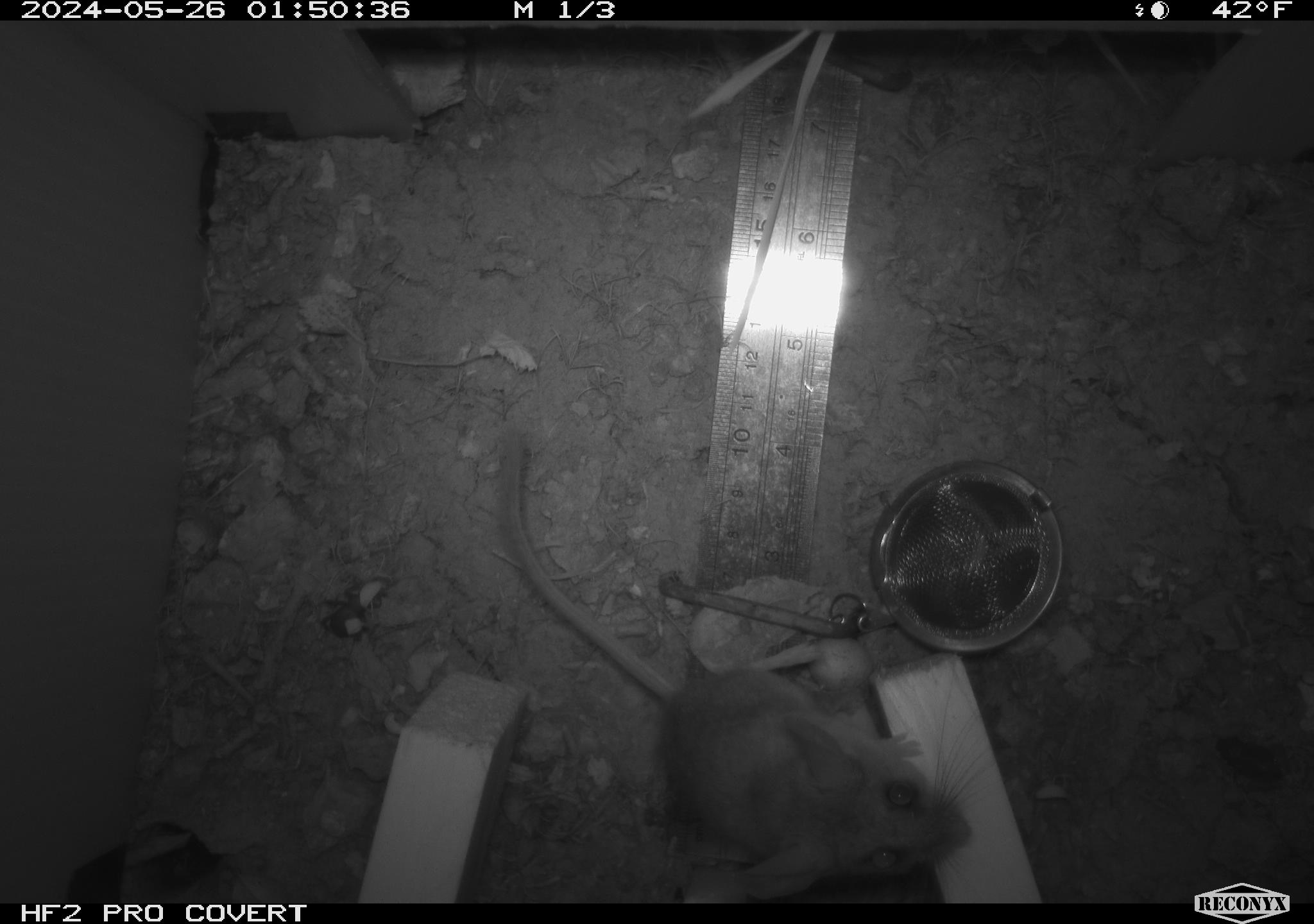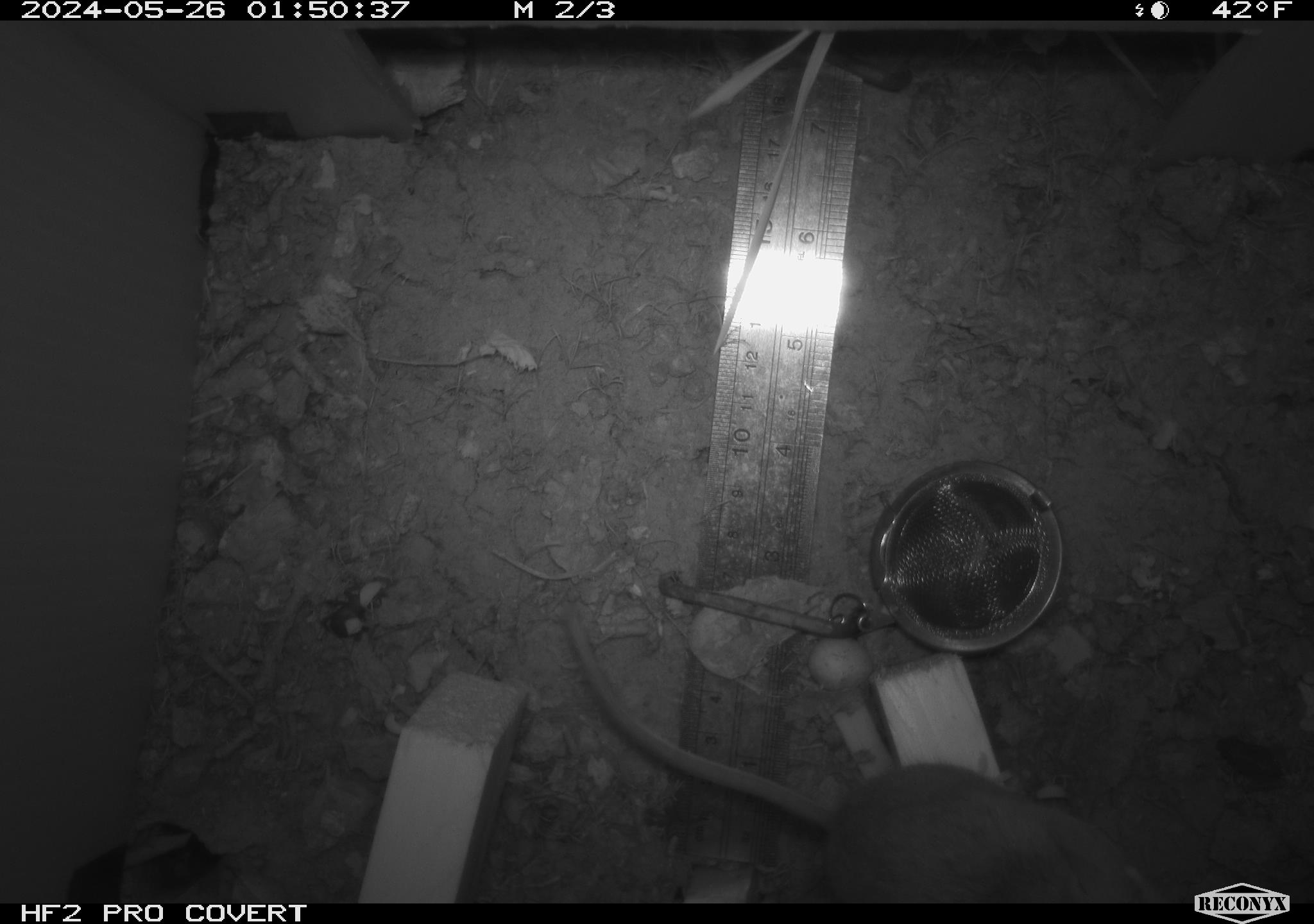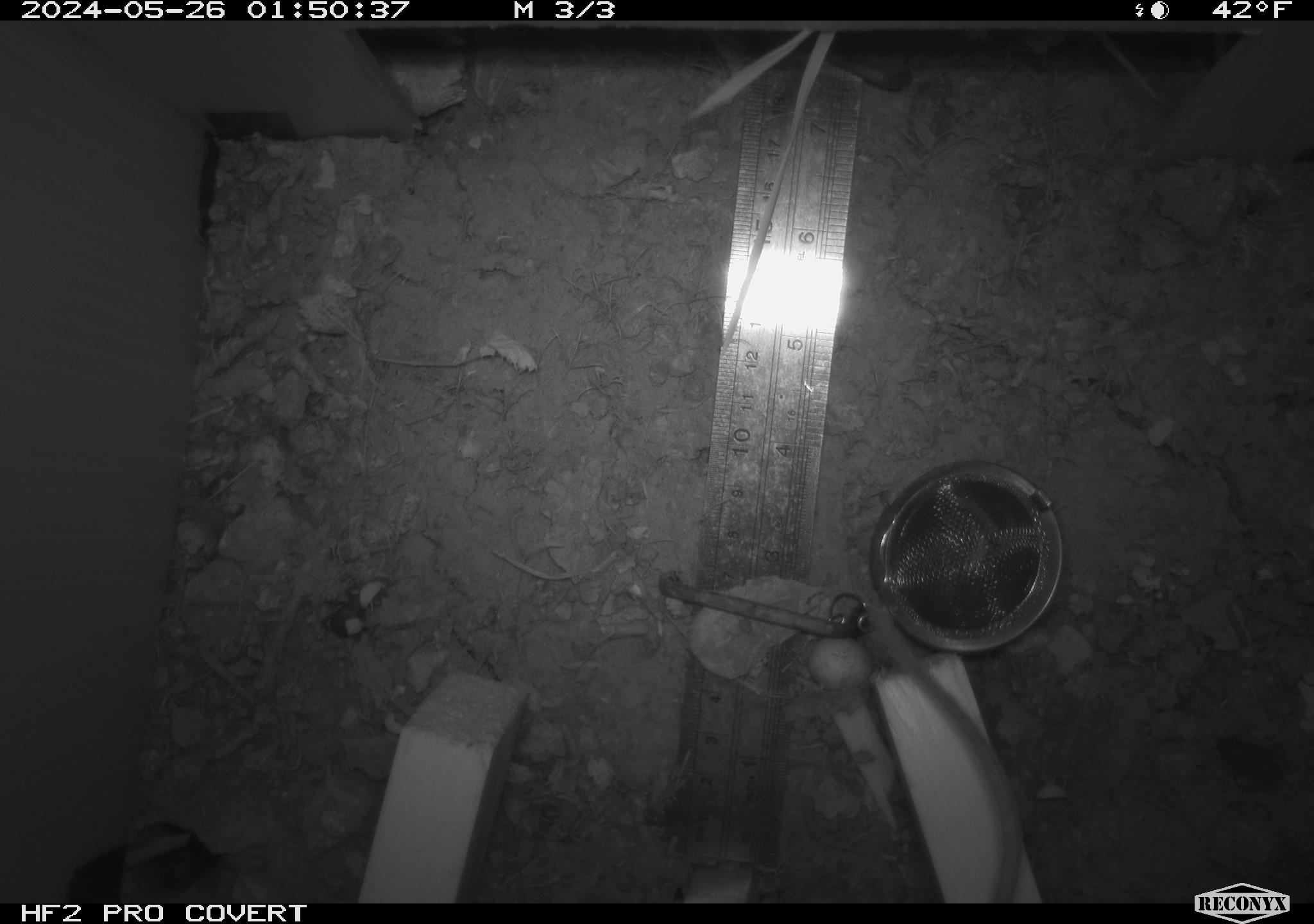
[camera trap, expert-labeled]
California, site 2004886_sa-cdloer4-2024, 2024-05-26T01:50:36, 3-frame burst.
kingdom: Animalia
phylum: Chordata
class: Mammalia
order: Rodentia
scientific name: Rodentia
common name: rodent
Rodent (Rodentia).